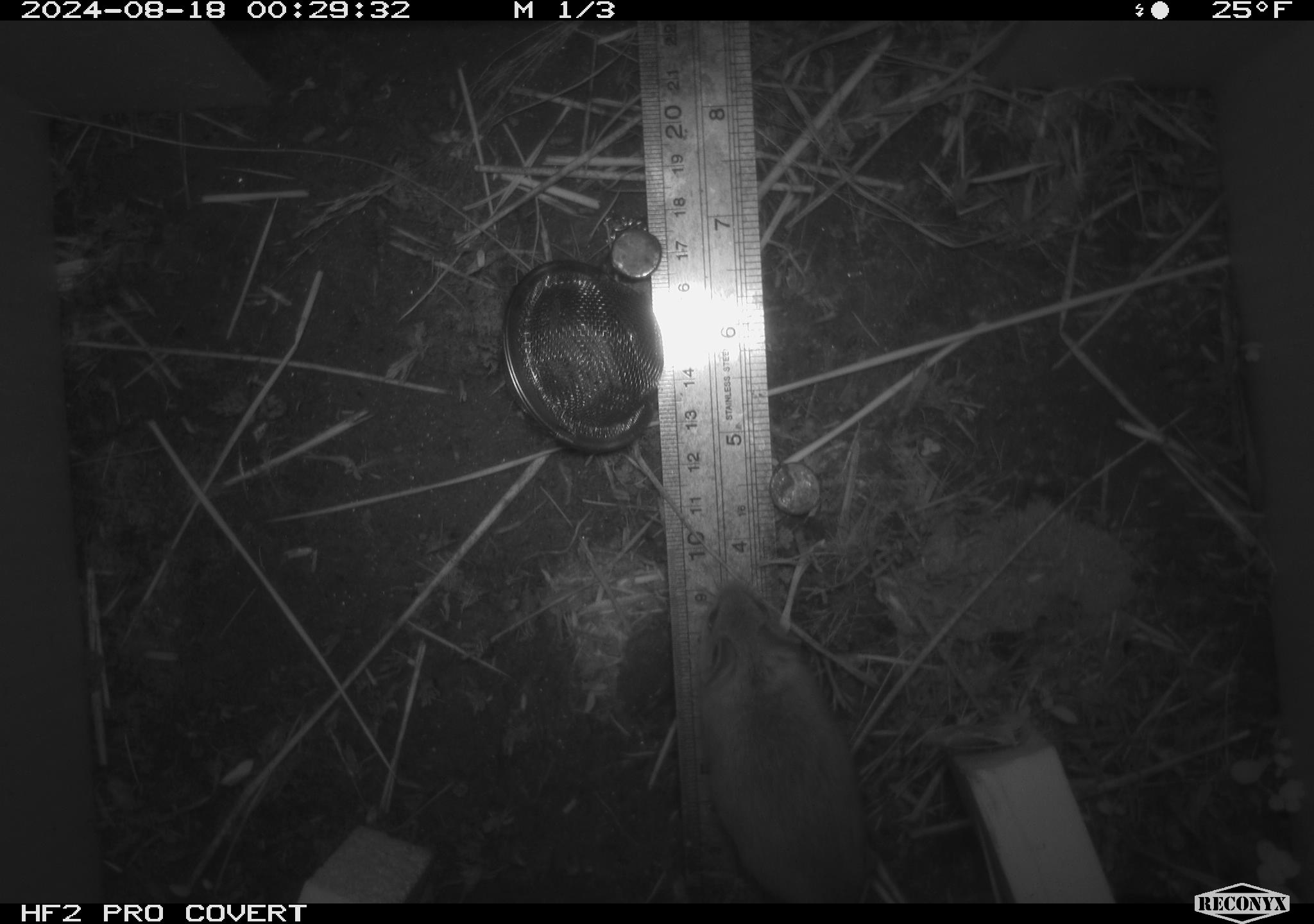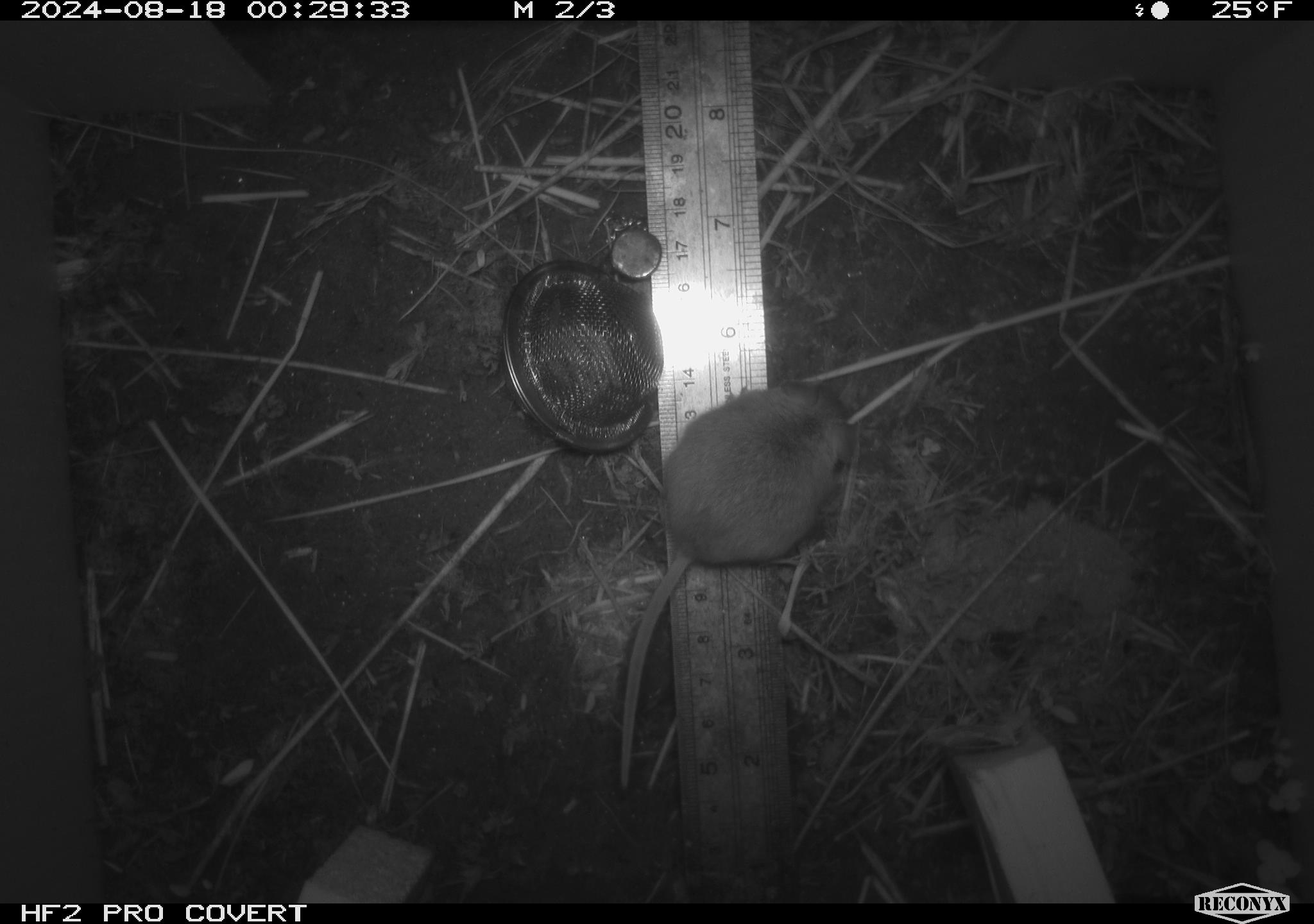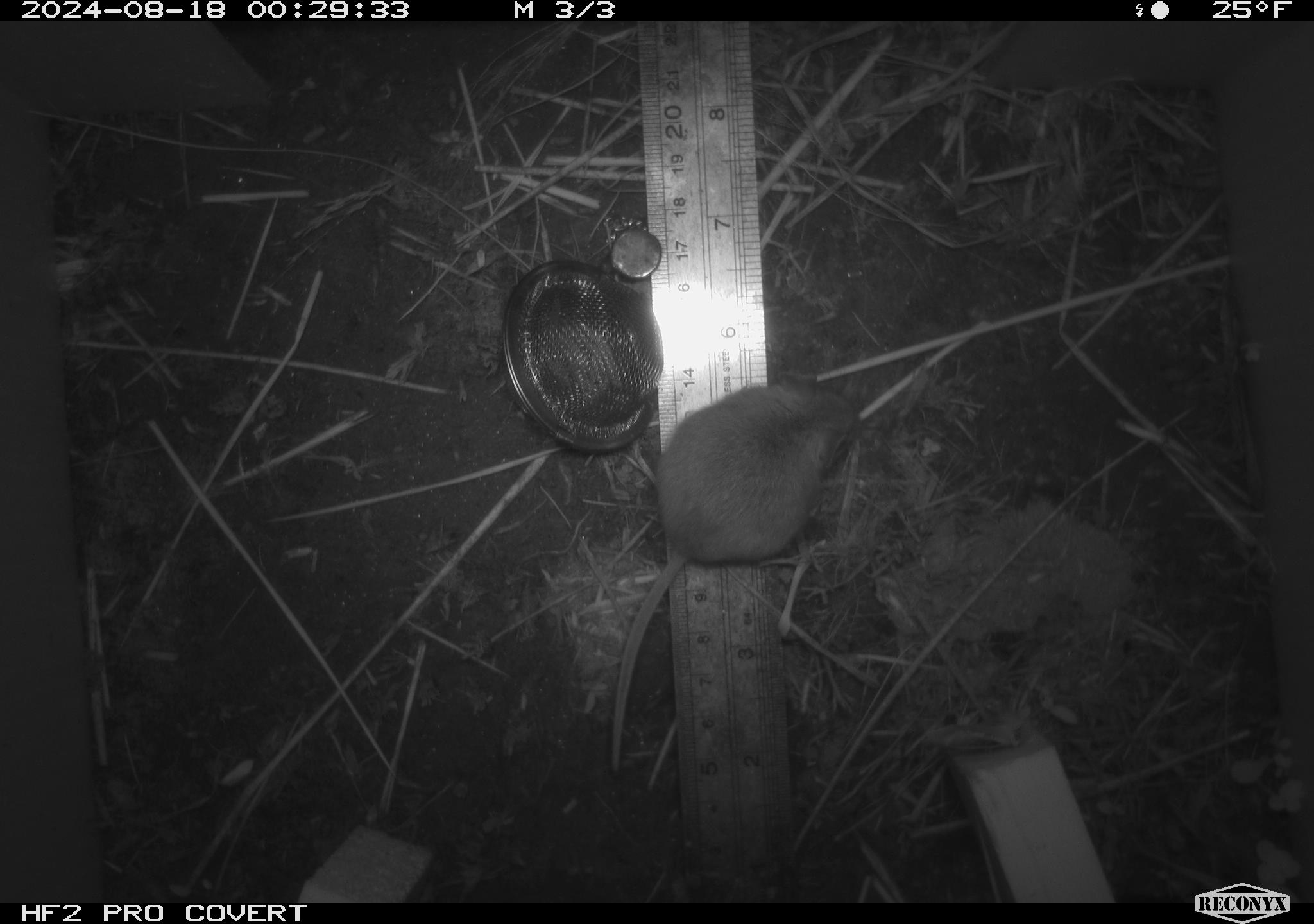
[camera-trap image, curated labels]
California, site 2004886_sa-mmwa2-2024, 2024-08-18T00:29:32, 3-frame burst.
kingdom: Animalia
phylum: Chordata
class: Mammalia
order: Rodentia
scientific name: Rodentia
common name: mouse species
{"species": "mouse species (Rodentia)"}